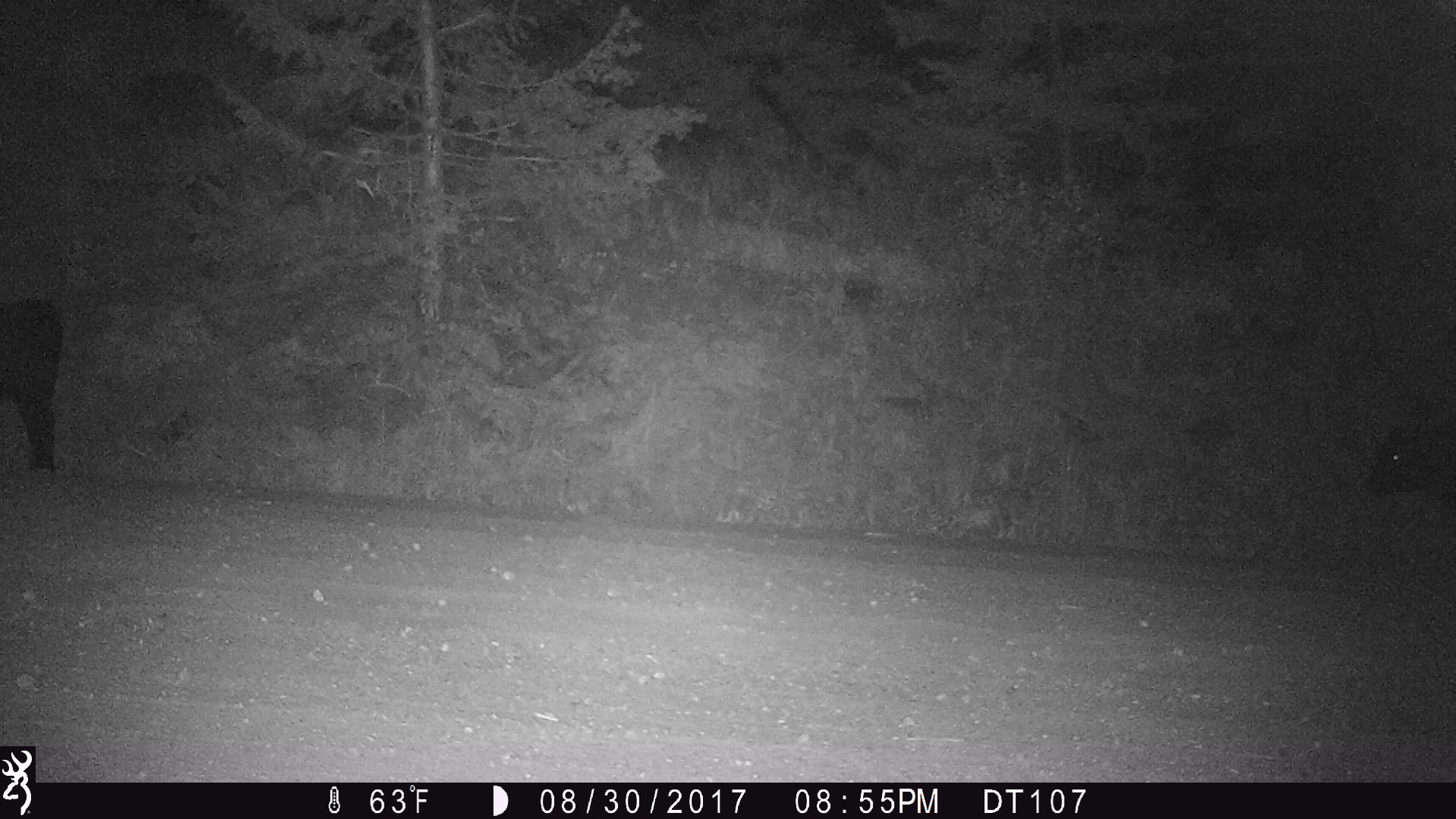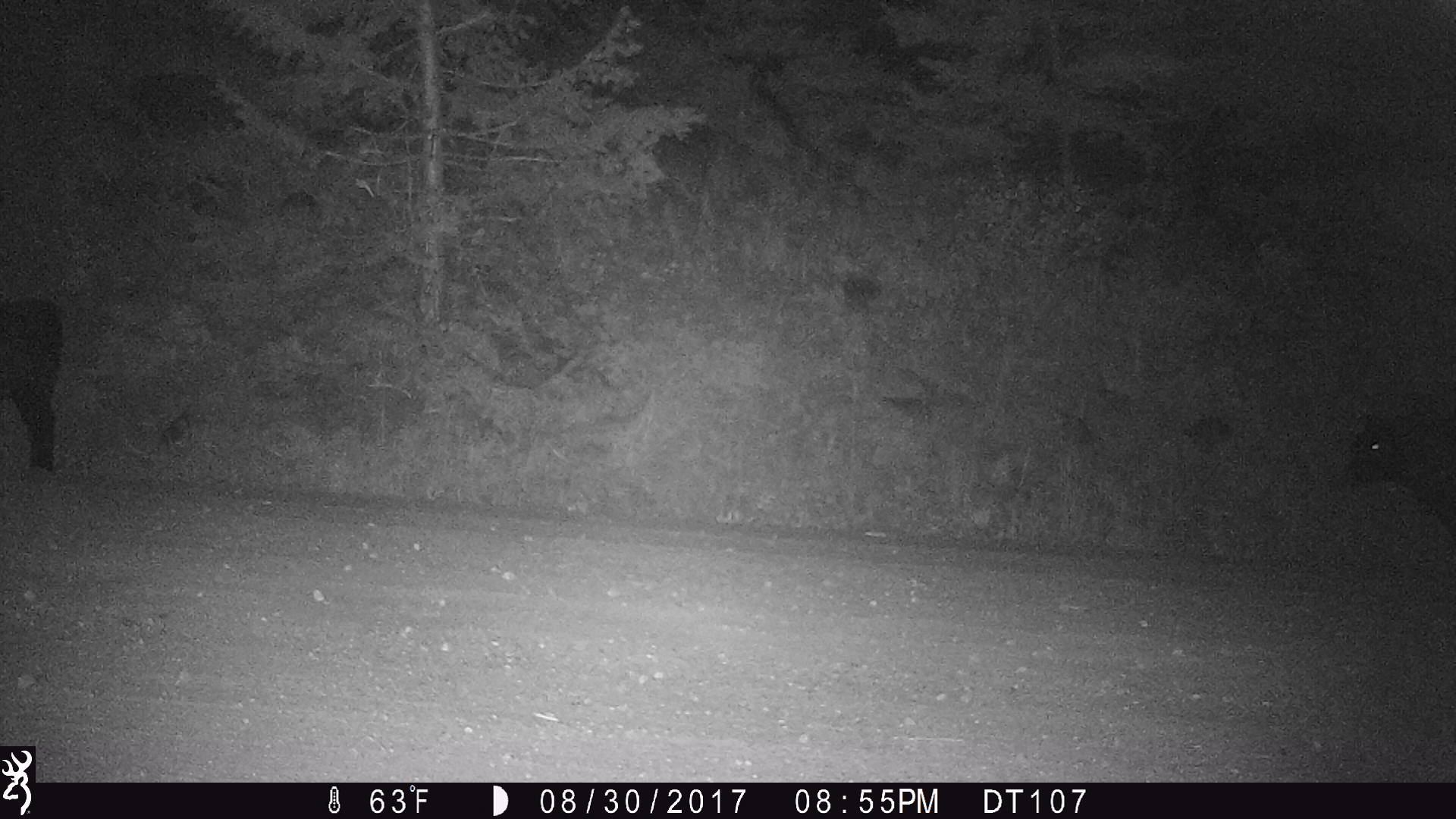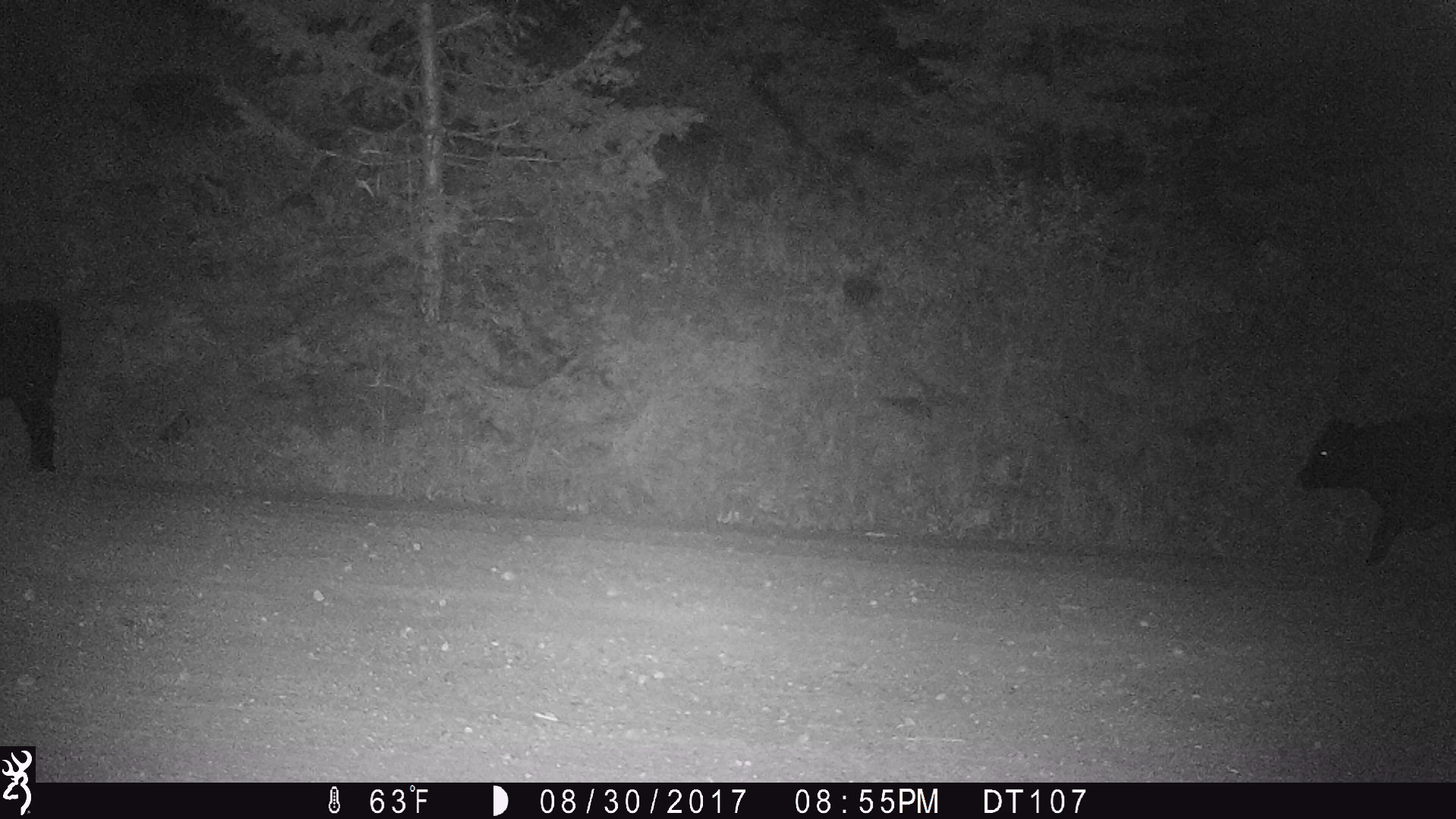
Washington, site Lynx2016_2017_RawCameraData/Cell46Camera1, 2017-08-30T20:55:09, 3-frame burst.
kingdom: Animalia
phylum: Chordata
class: Mammalia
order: Artiodactyla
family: Bovidae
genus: Bos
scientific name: Bos taurus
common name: domestic cattle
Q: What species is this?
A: Domestic cattle (Bos taurus).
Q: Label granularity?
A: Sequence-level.